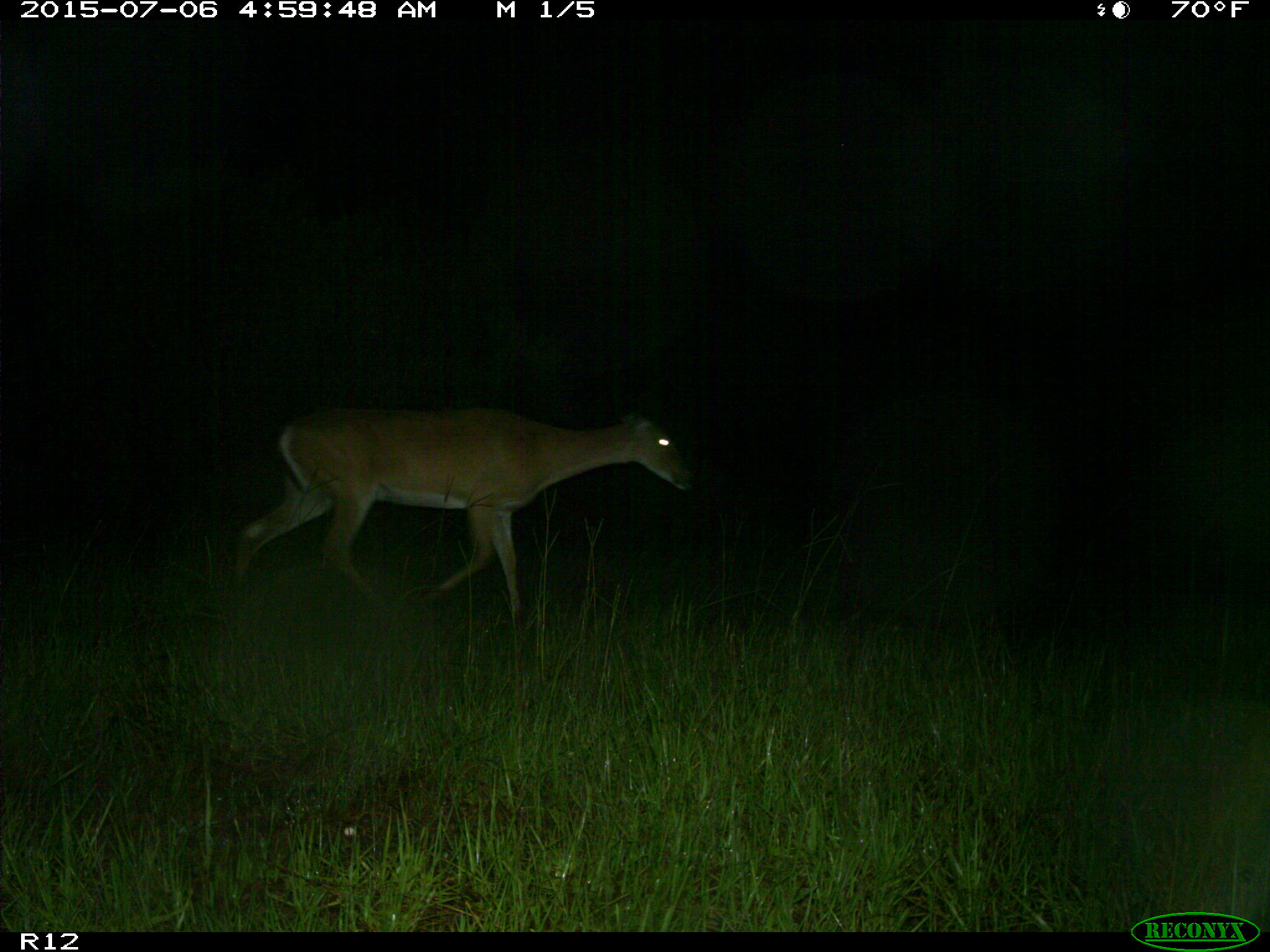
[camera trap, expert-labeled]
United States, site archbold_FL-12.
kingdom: Animalia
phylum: Chordata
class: Mammalia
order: Artiodactyla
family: Cervidae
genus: Odocoileus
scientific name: Odocoileus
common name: deer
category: unidentified deer